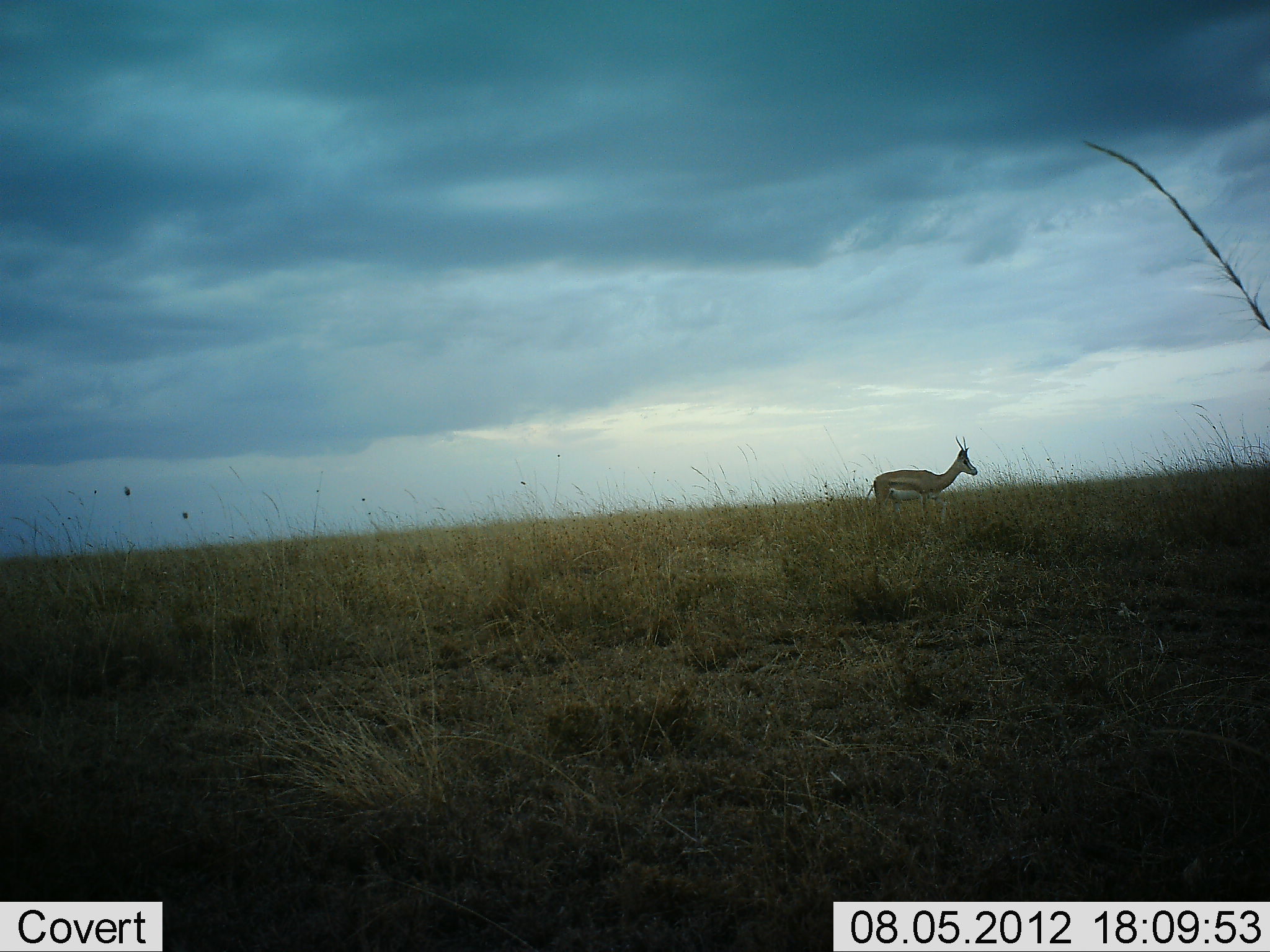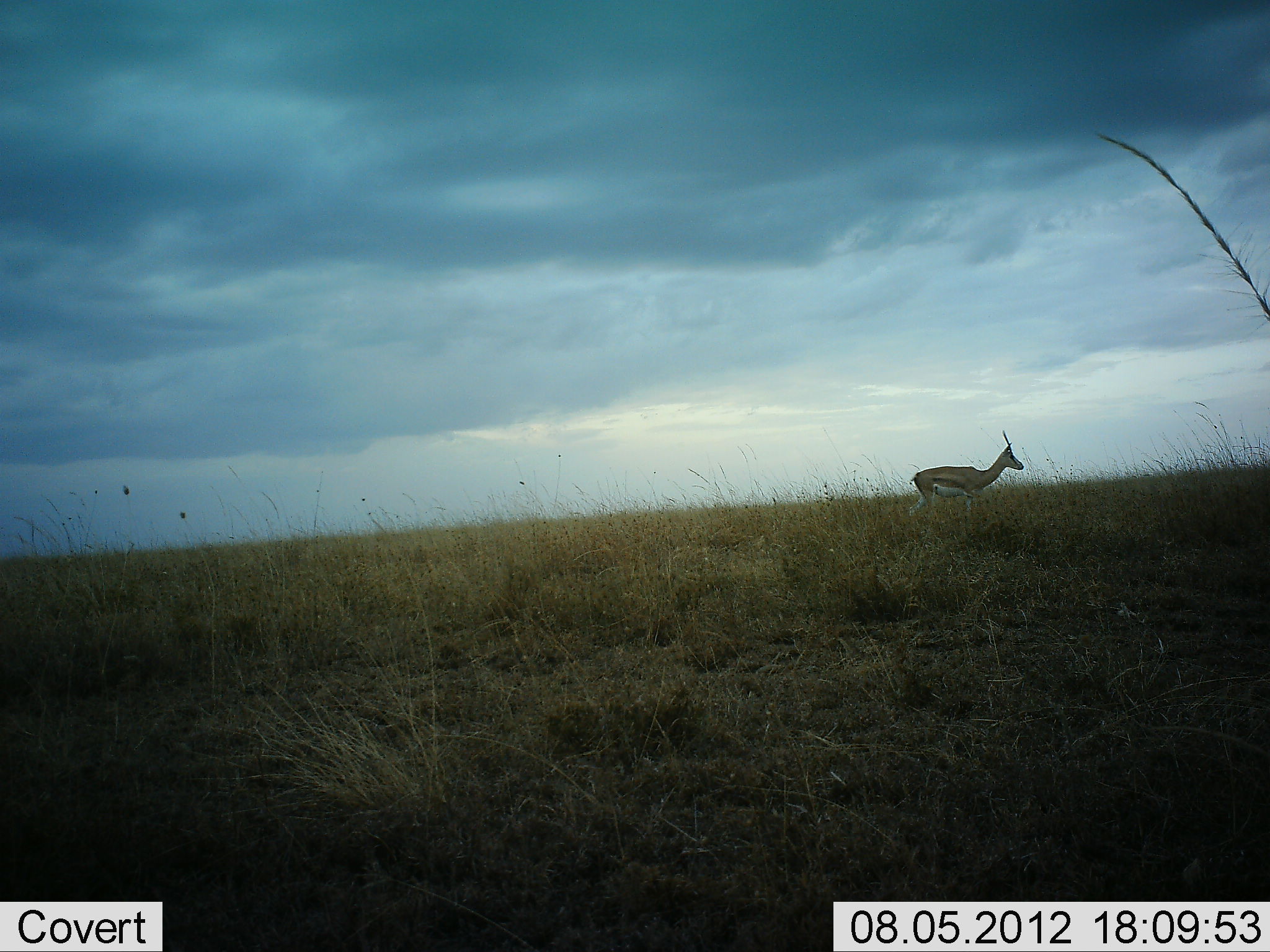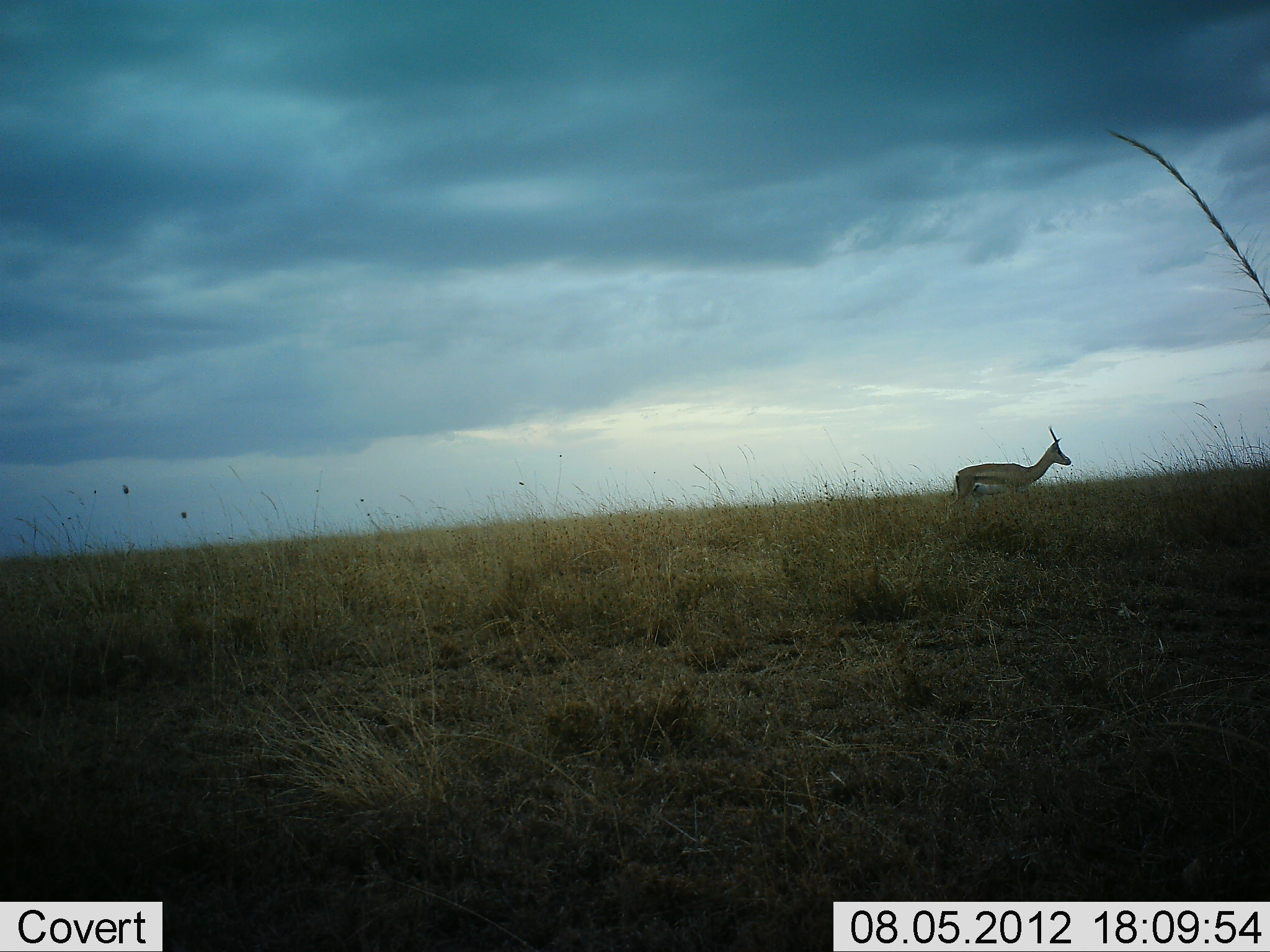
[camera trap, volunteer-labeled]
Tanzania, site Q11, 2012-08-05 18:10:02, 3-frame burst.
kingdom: Animalia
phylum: Chordata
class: Mammalia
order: Artiodactyla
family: Bovidae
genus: Eudorcas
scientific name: Eudorcas thomsonii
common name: thomson's gazelle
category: gazellethomsons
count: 1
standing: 30%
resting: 0%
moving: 70%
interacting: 0%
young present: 0%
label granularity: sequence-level